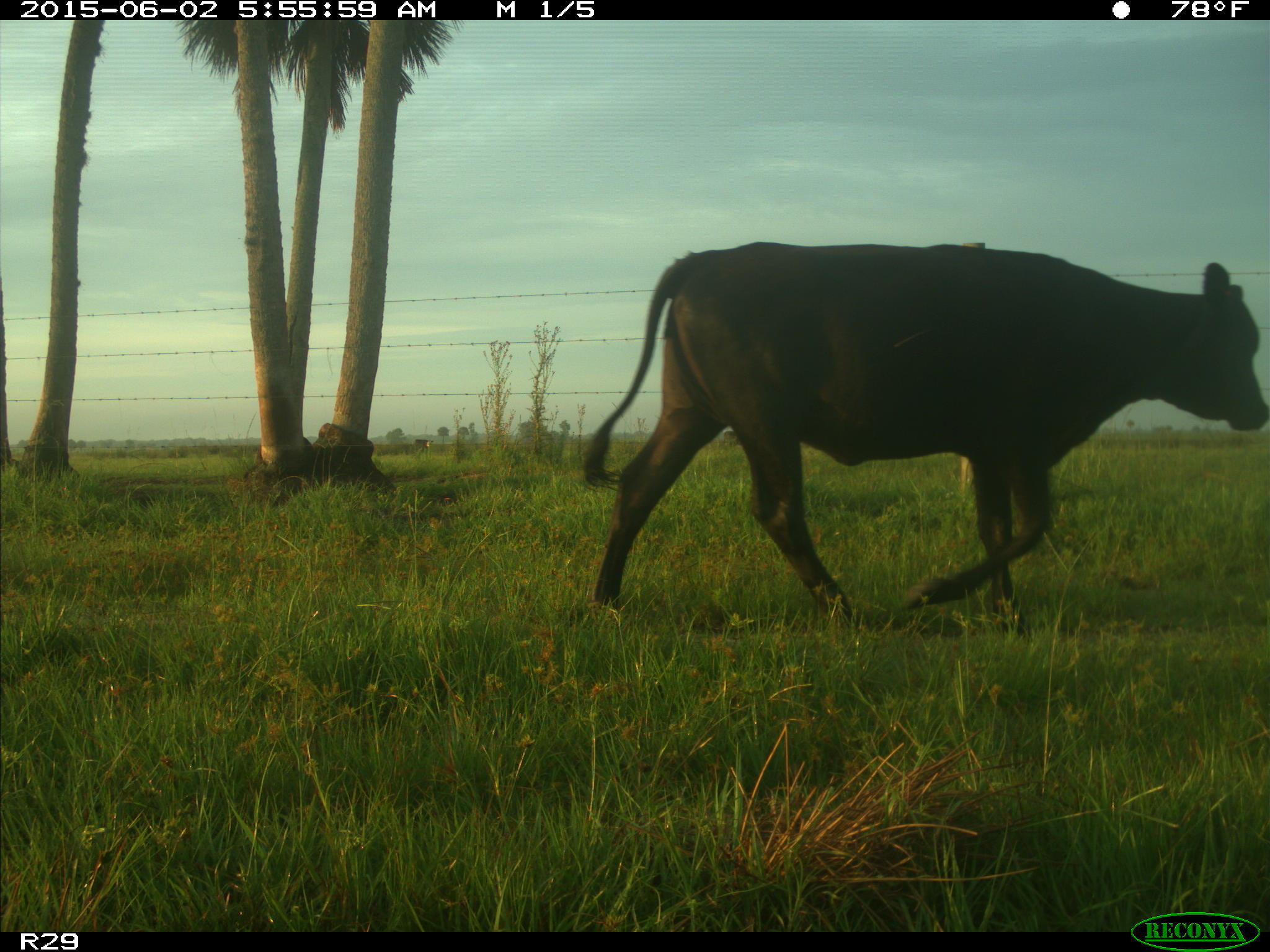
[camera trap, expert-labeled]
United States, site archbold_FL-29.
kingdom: Animalia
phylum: Chordata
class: Mammalia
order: Artiodactyla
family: Bovidae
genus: Bos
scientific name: Bos taurus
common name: domestic cow